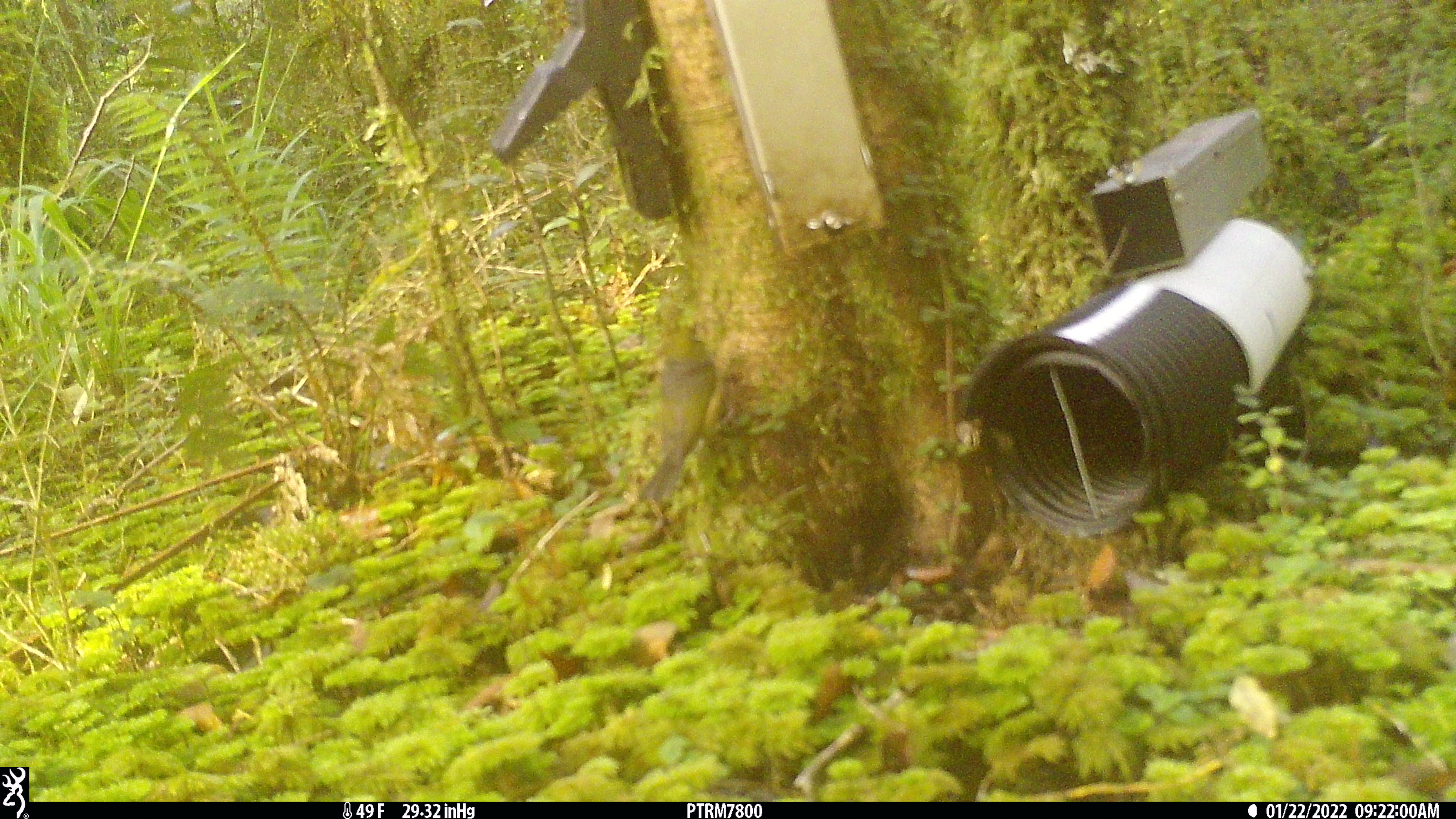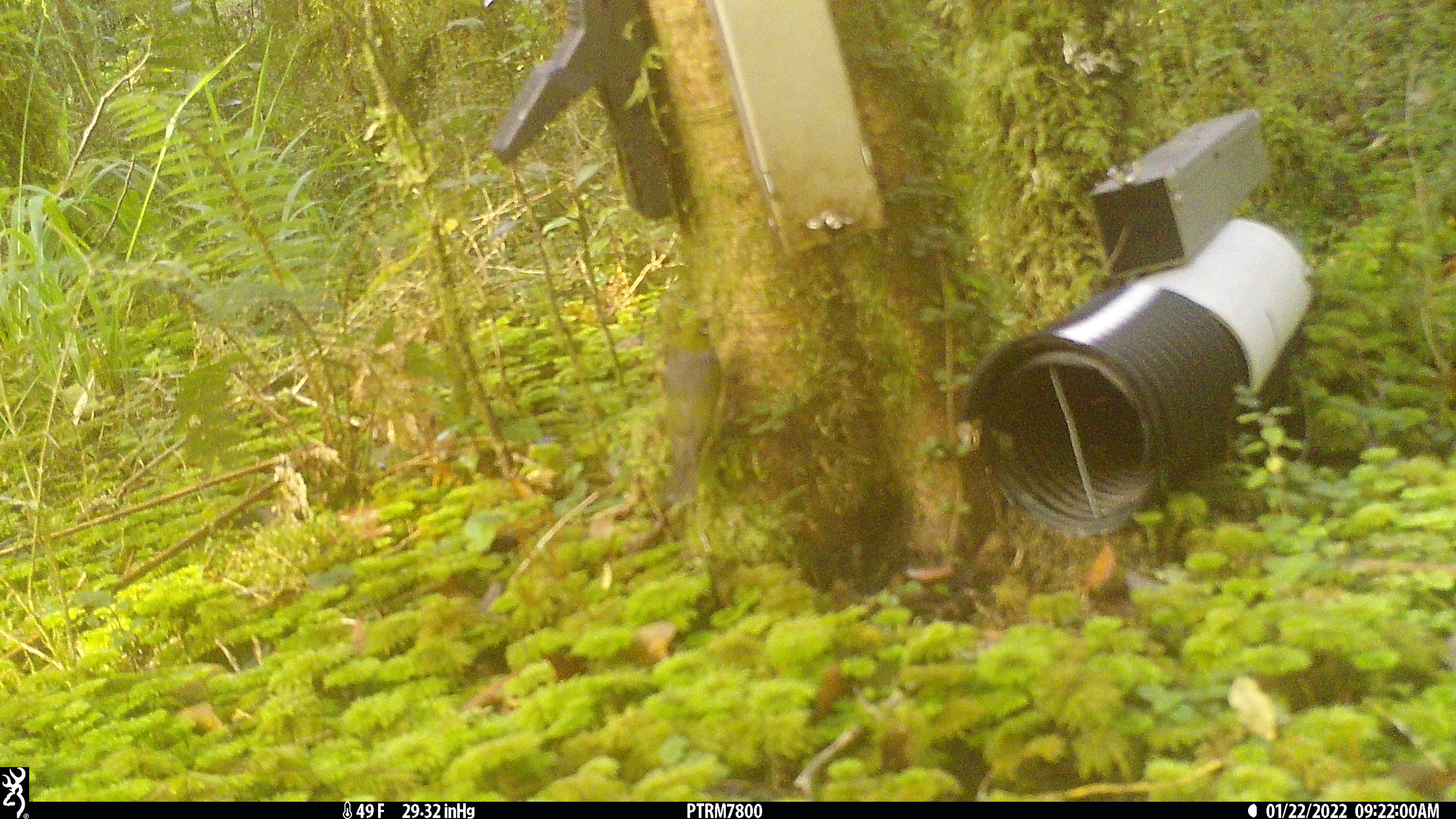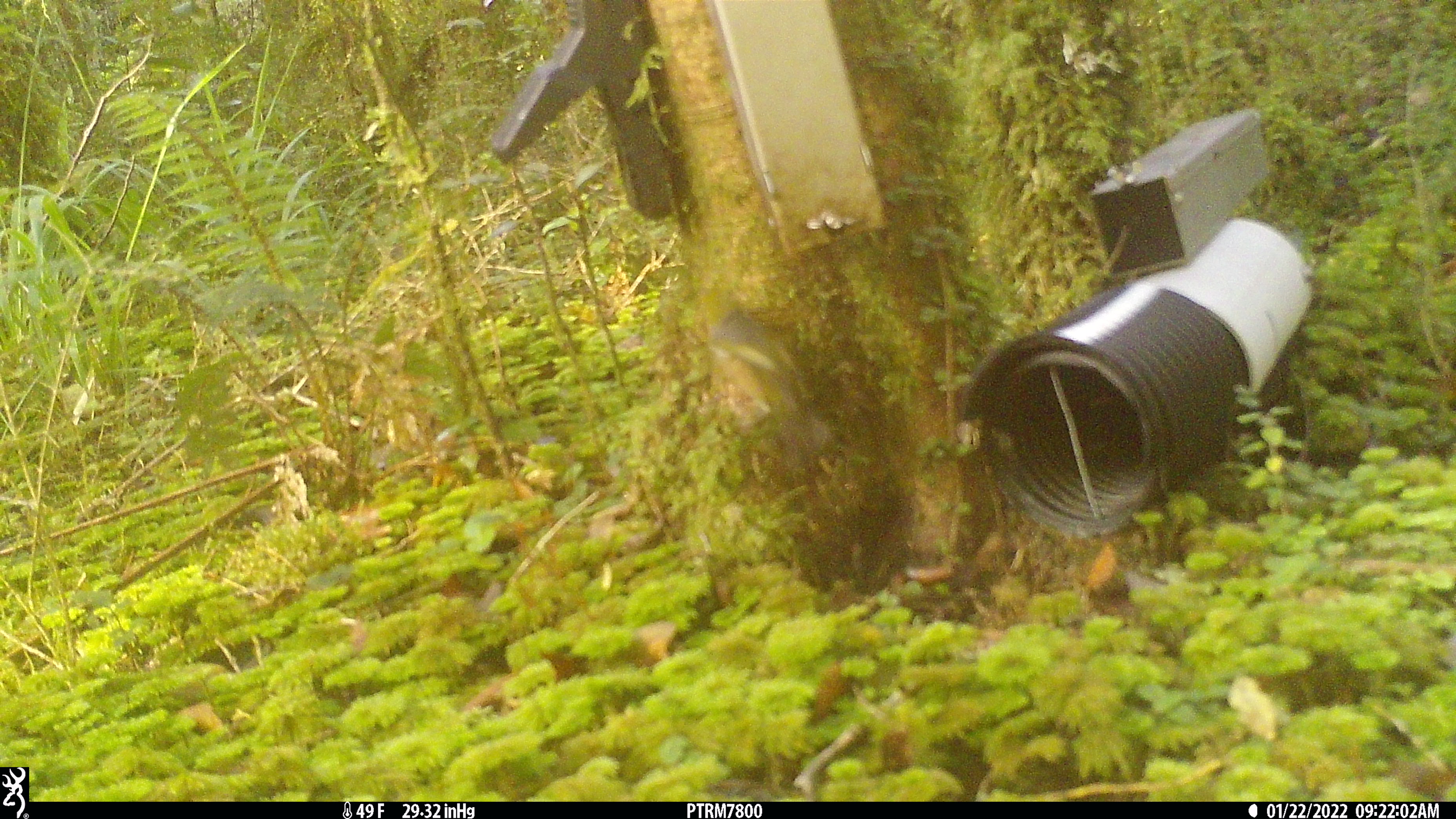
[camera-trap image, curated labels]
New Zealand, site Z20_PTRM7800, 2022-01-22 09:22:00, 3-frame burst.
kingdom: Animalia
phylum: Chordata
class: Aves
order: Passeriformes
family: Zosteropidae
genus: Zosterops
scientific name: Zosterops lateralis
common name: silvereye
Silvereye (Zosterops lateralis).